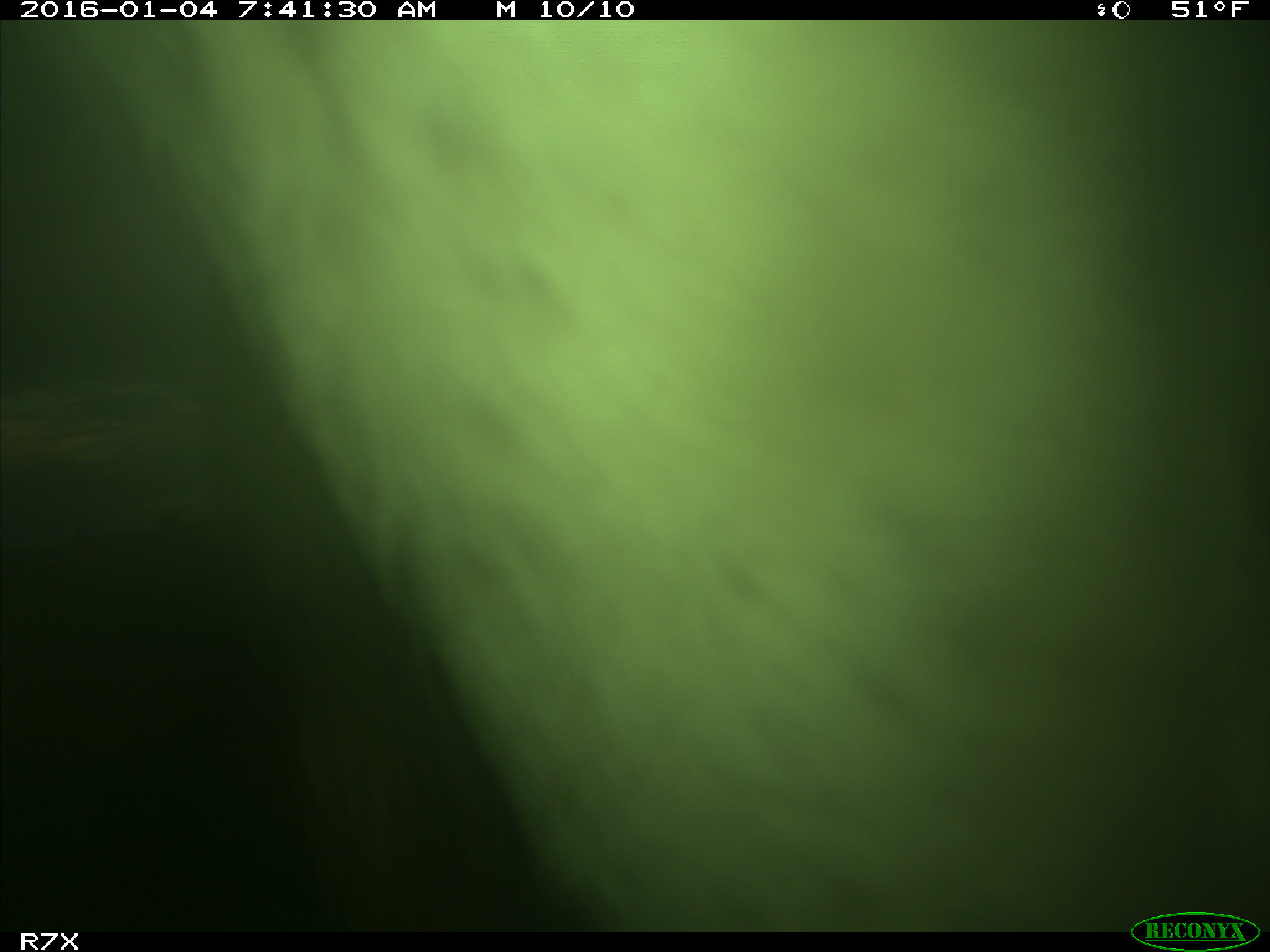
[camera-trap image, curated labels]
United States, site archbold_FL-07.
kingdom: Animalia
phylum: Chordata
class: Mammalia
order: Artiodactyla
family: Bovidae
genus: Bos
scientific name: Bos taurus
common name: domestic cow